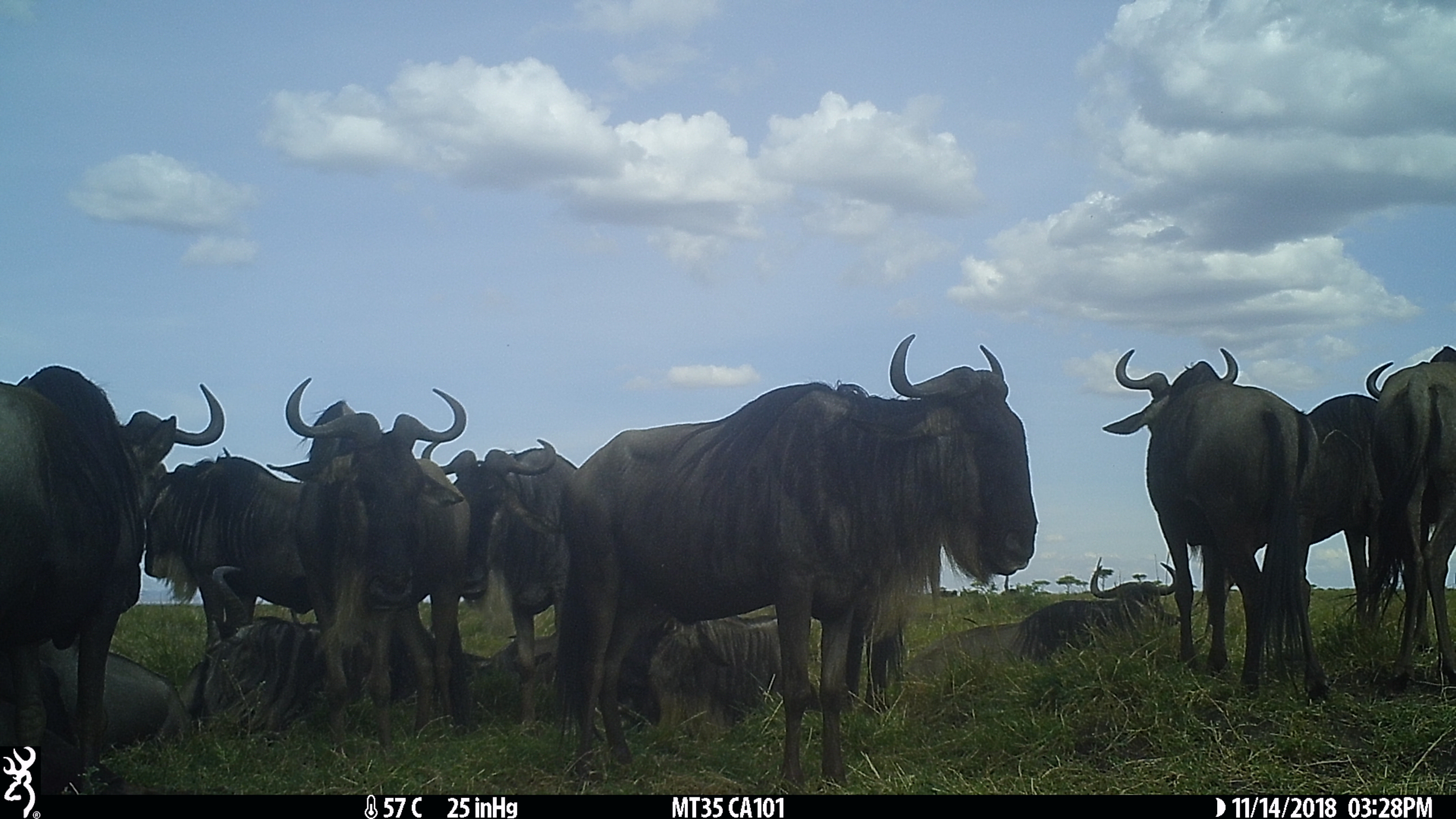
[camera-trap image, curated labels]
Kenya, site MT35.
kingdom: Animalia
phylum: Chordata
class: Mammalia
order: Artiodactyla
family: Bovidae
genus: Connochaetes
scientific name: Connochaetes taurinus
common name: blue wildebeest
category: wildebeest